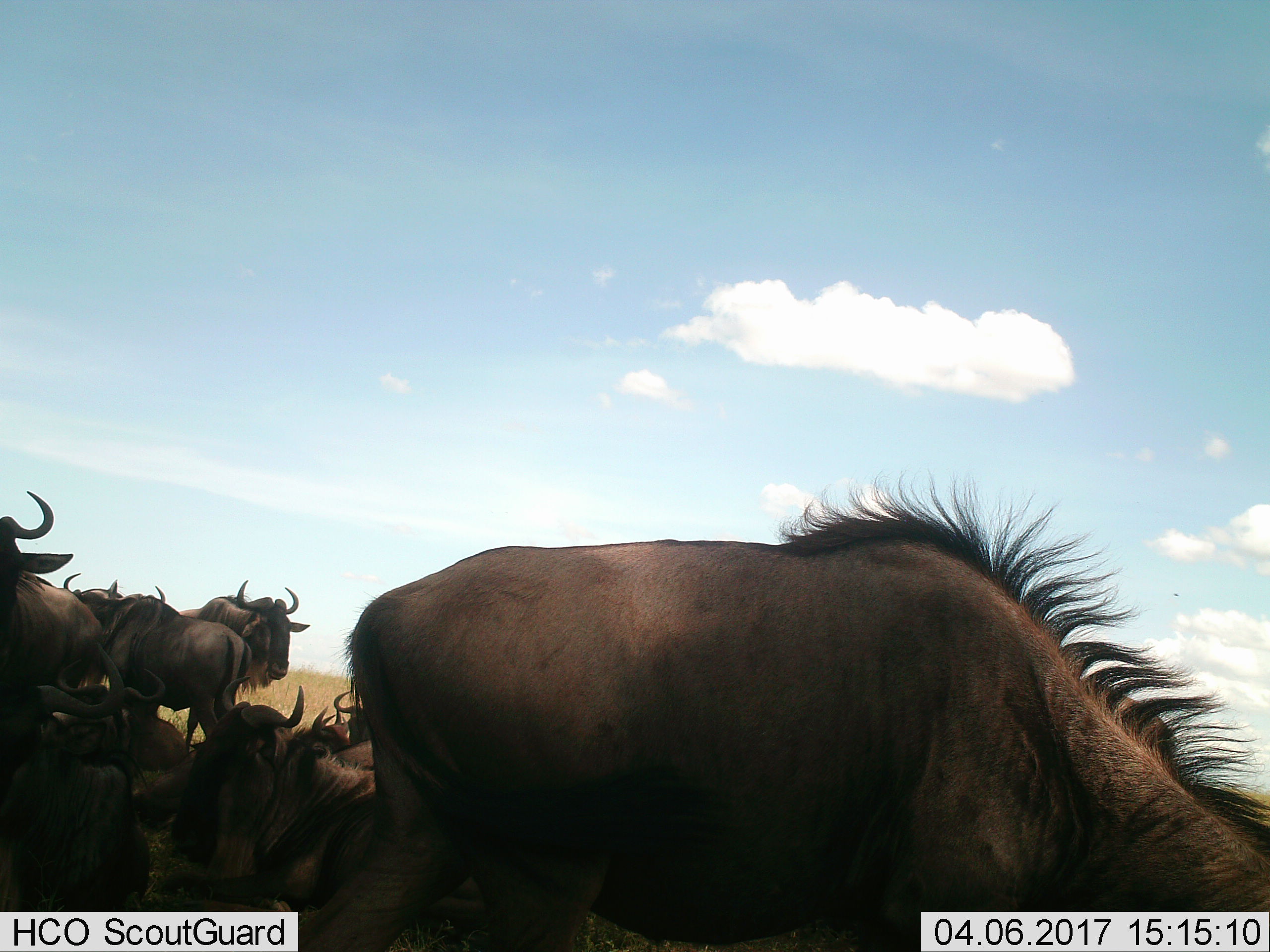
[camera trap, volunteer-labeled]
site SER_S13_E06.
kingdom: Animalia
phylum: Chordata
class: Mammalia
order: Artiodactyla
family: Bovidae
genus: Connochaetes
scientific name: Connochaetes taurinus taurinus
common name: blue wildebeest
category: wildebeestblue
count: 11-50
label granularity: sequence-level